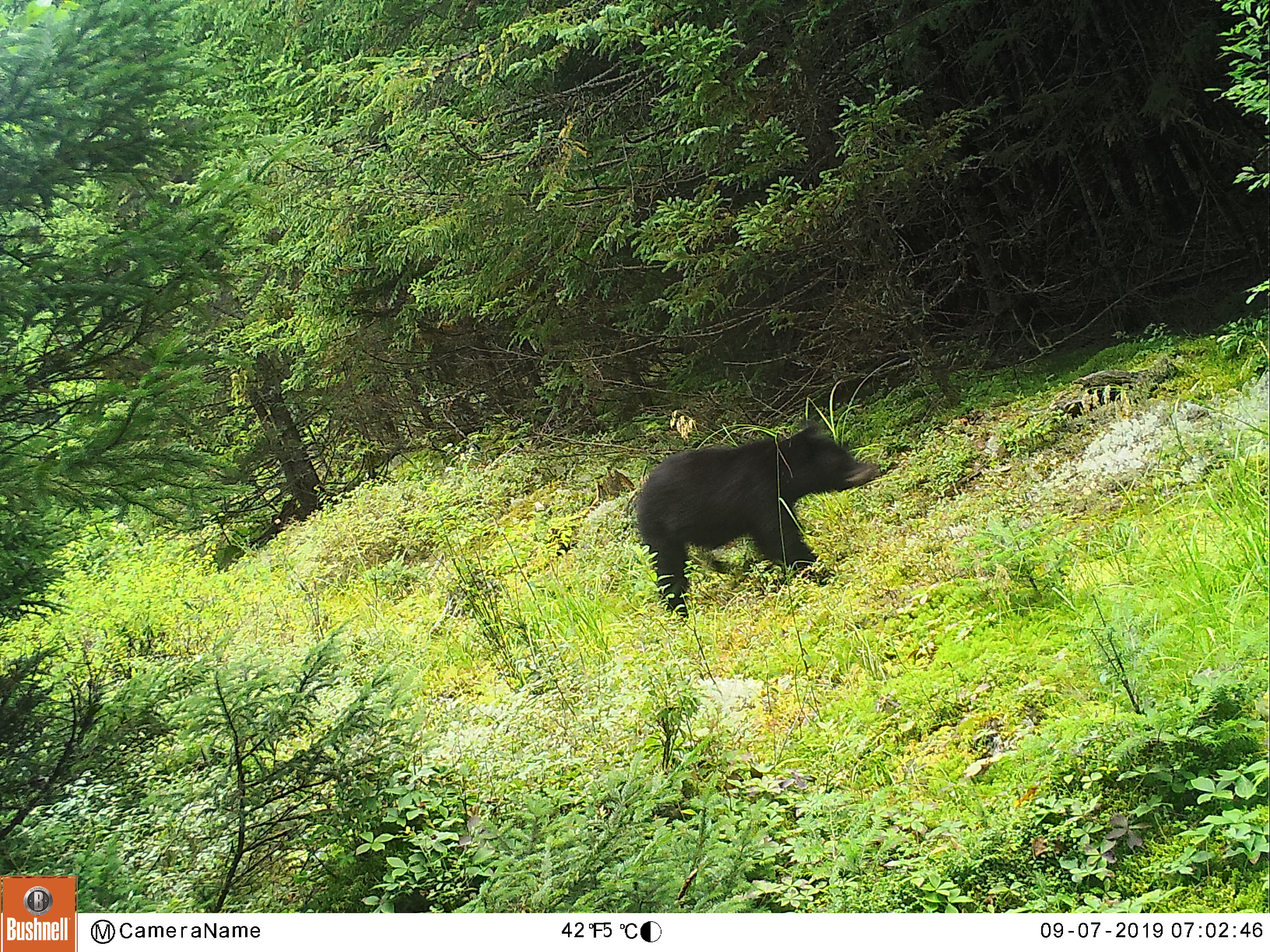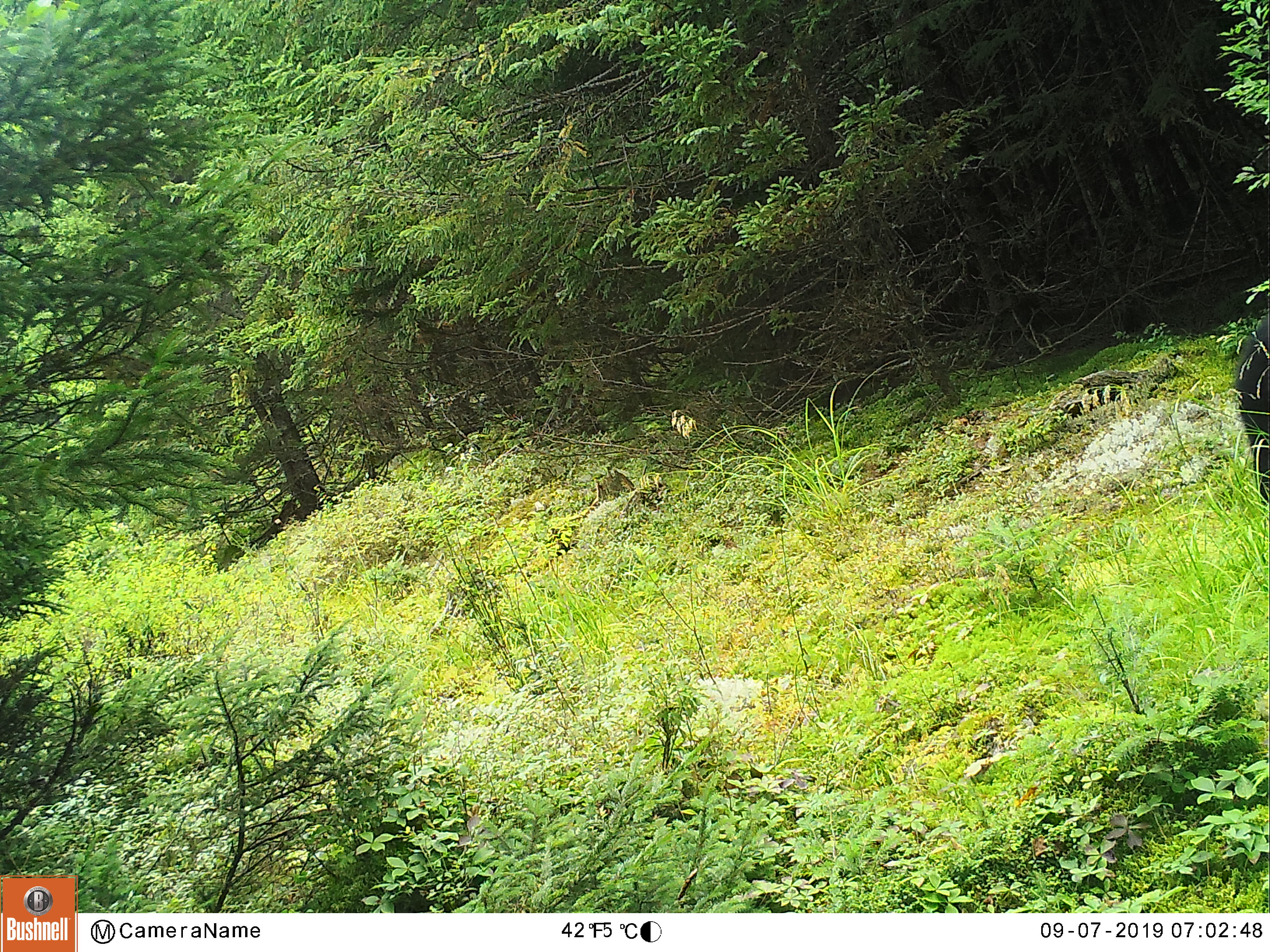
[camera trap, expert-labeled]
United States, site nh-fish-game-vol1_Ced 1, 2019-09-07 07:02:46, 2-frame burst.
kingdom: Animalia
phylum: Chordata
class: Mammalia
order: Carnivora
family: Ursidae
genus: Ursus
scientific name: Ursus americanus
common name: black bear